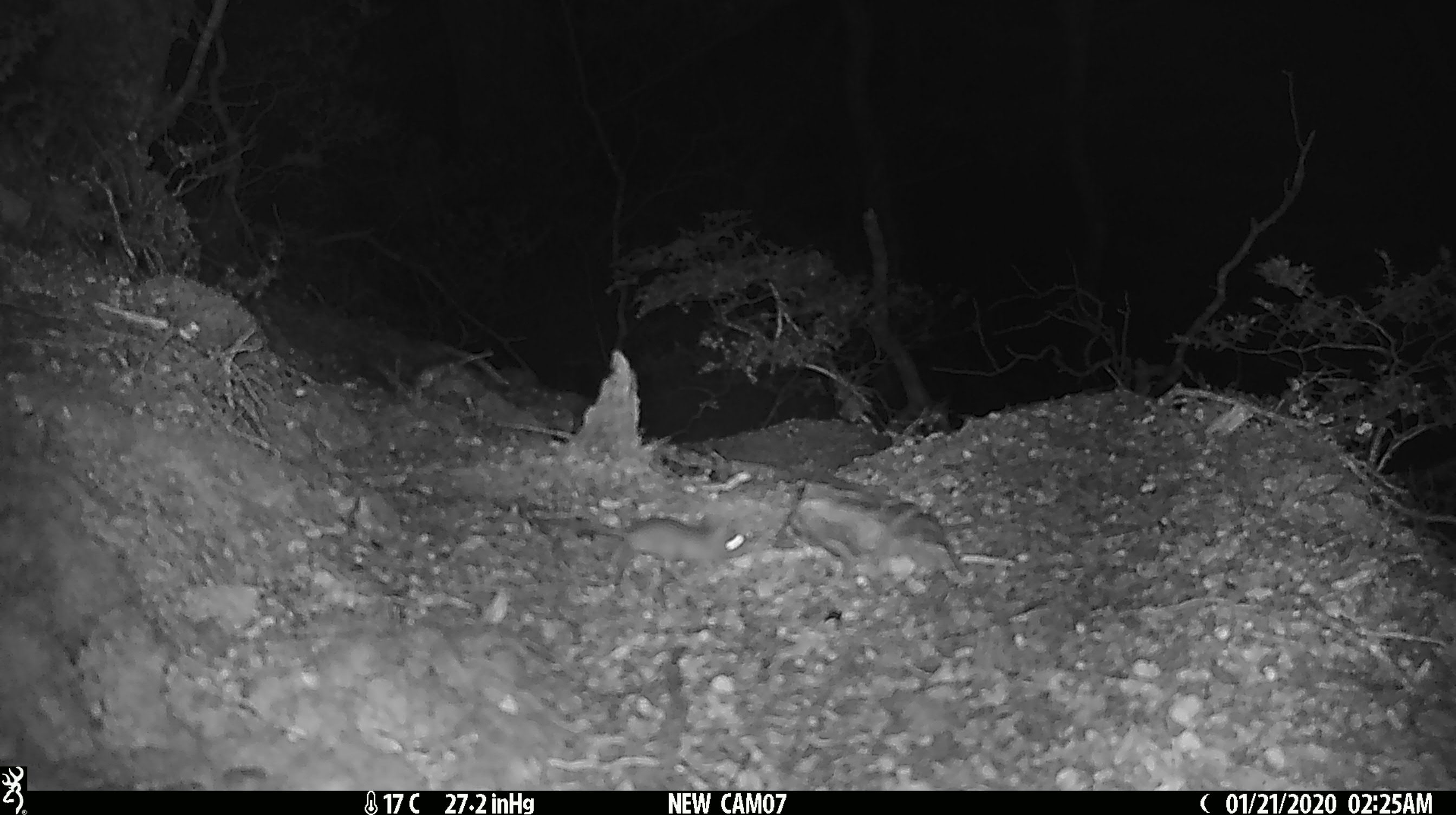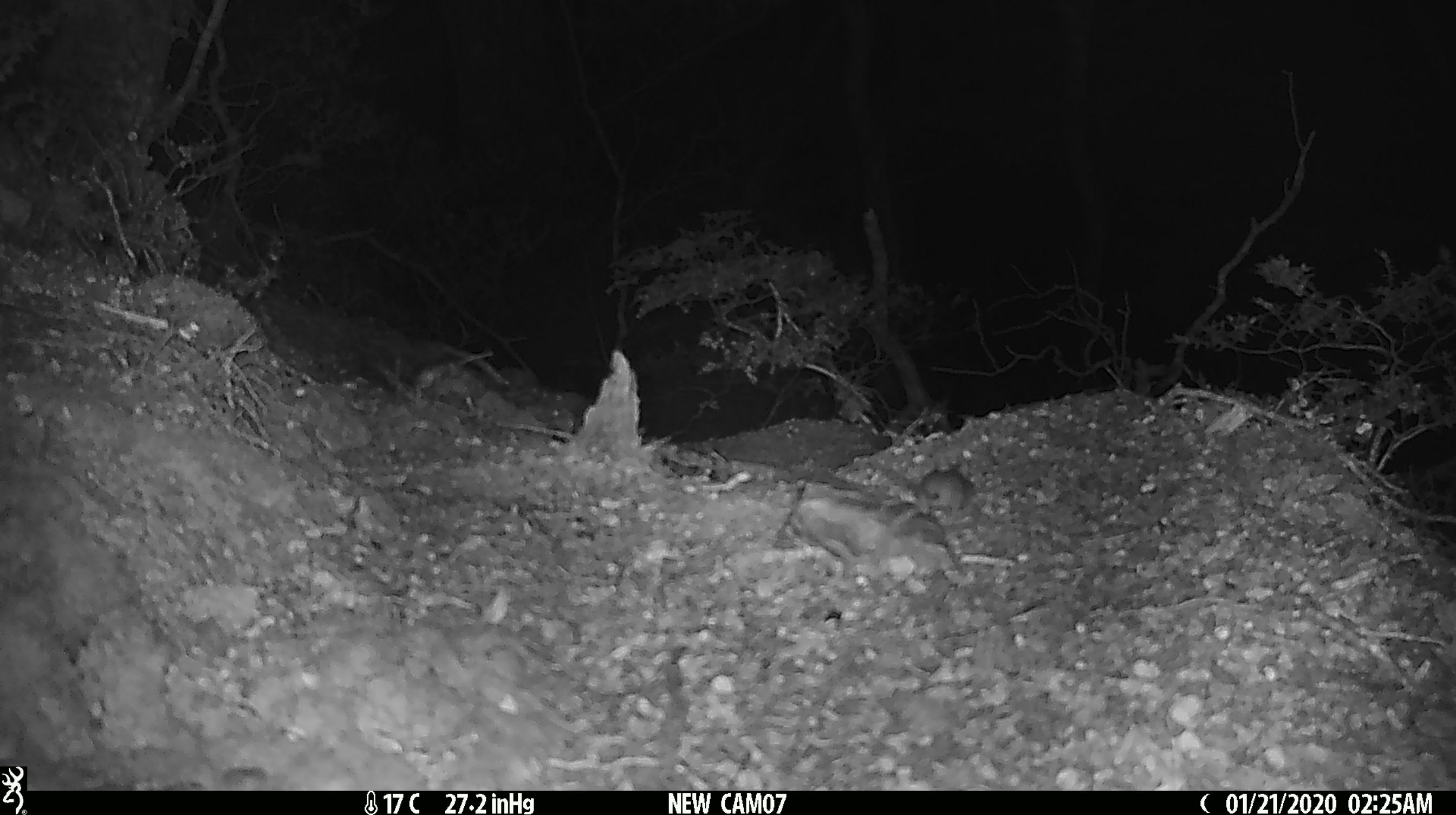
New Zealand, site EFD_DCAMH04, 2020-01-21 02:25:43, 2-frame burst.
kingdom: Animalia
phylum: Chordata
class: Mammalia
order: Rodentia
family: Muridae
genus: Mus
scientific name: Mus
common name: mouse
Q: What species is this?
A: Mouse (Mus).